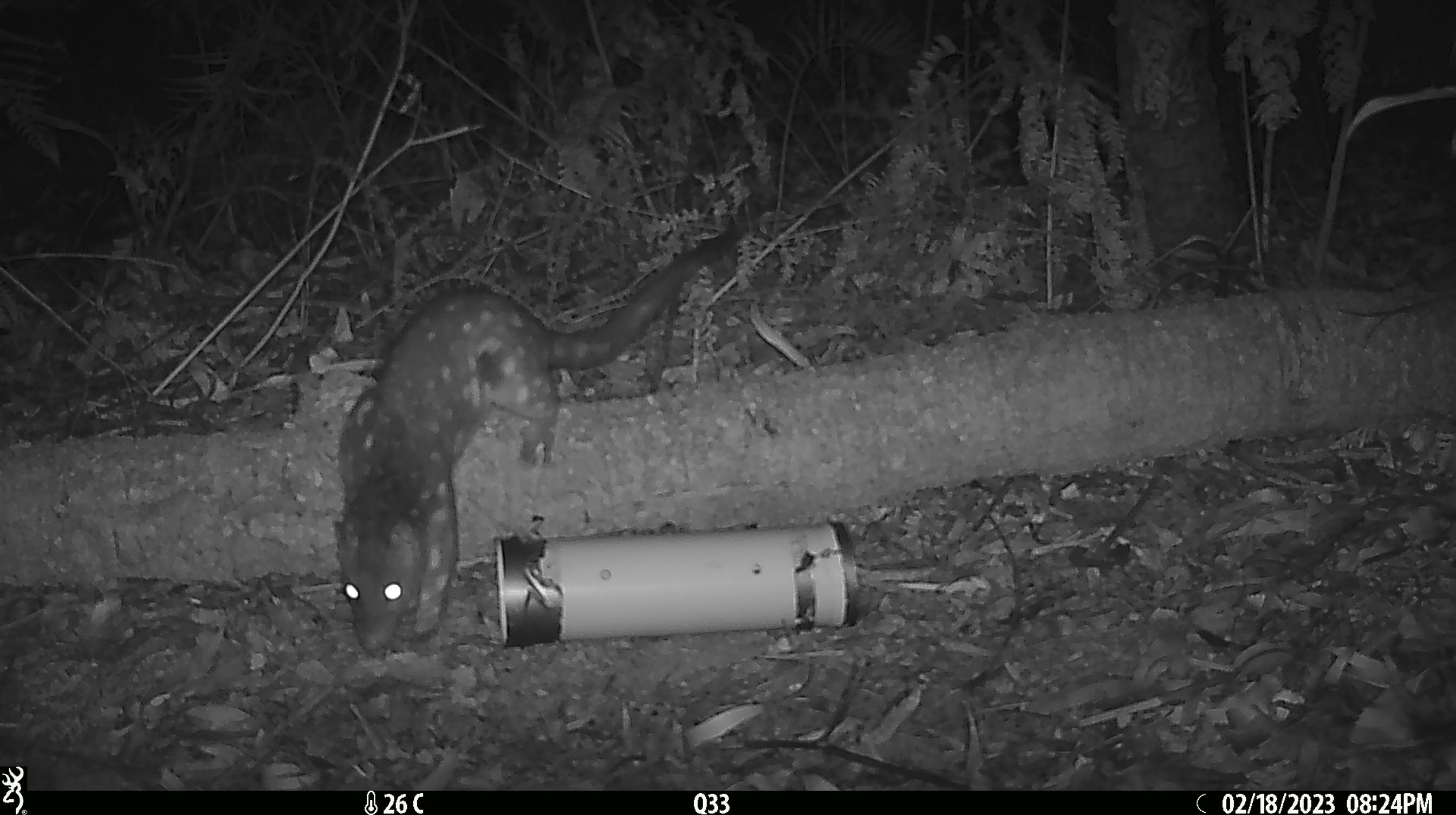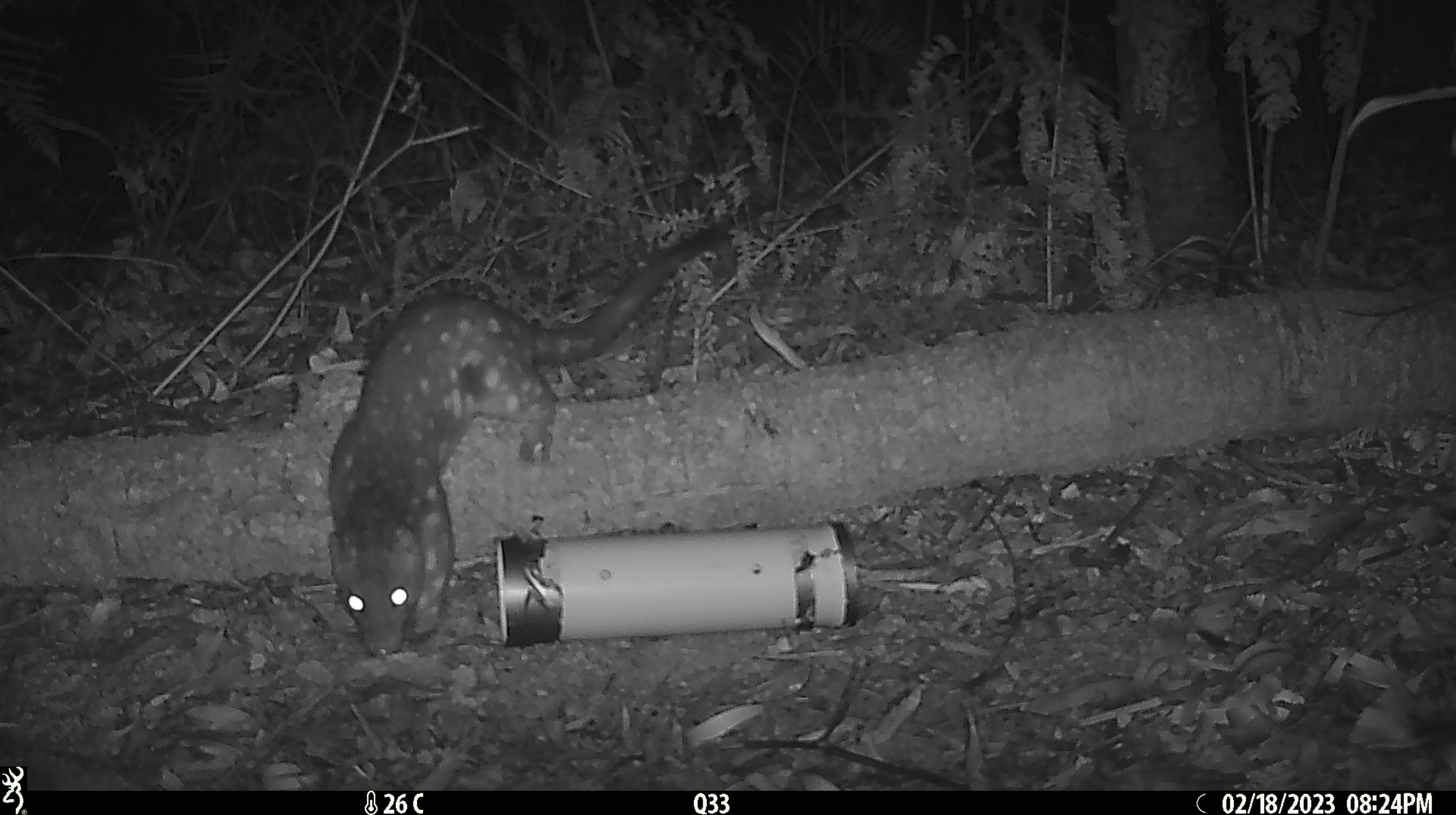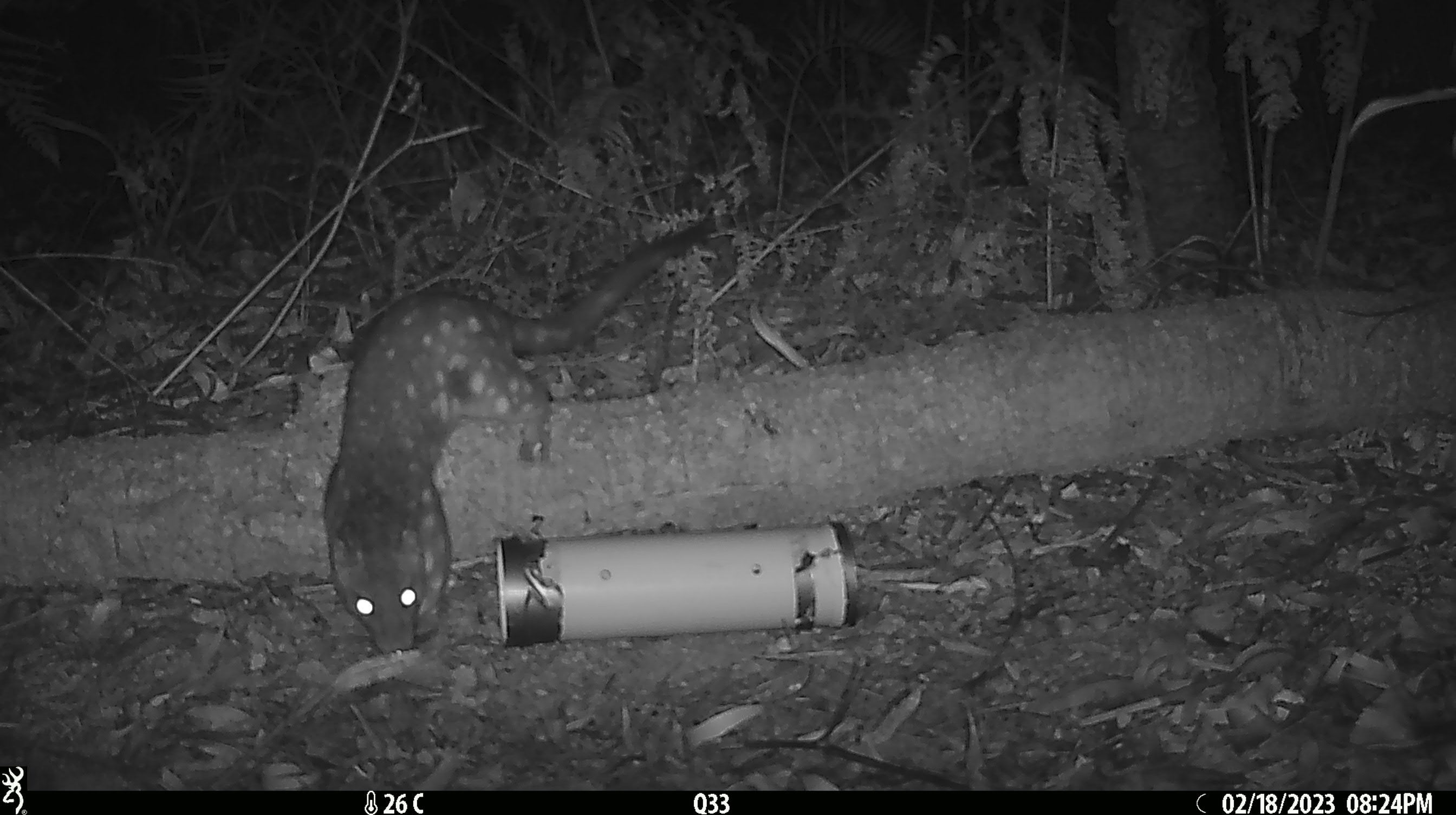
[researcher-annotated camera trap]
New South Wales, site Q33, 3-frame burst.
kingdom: Animalia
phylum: Chordata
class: Mammalia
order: Dasyuromorphia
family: Dasyuridae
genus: Dasyurus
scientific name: Dasyurus maculatus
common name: spotted-tailed quoll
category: quoll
Quoll (spotted-tailed quoll) (Dasyurus maculatus).